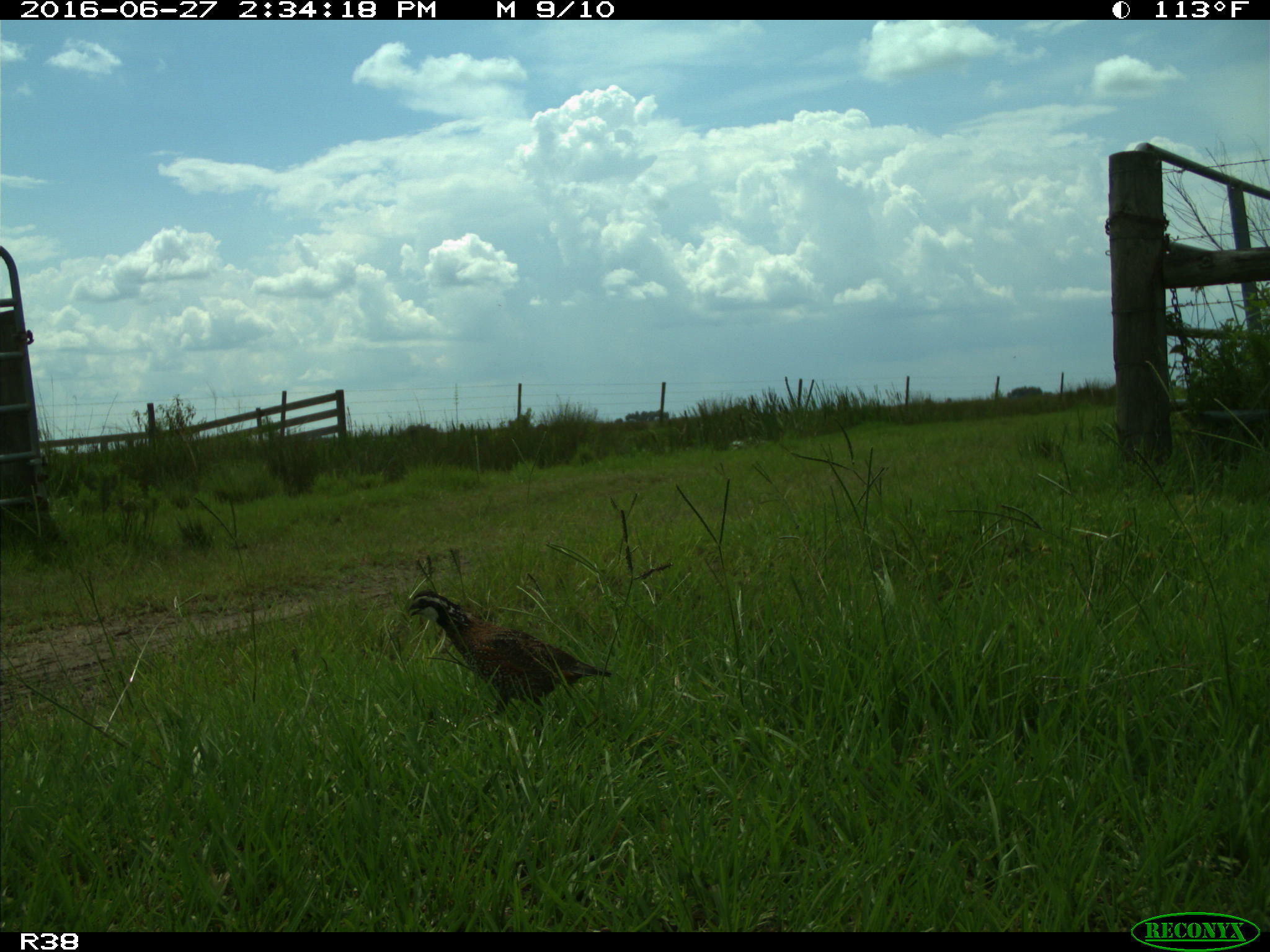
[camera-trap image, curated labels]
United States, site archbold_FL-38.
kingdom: Animalia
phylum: Chordata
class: Aves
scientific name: Aves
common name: birds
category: unidentified bird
Unidentified bird (birds) (Aves).